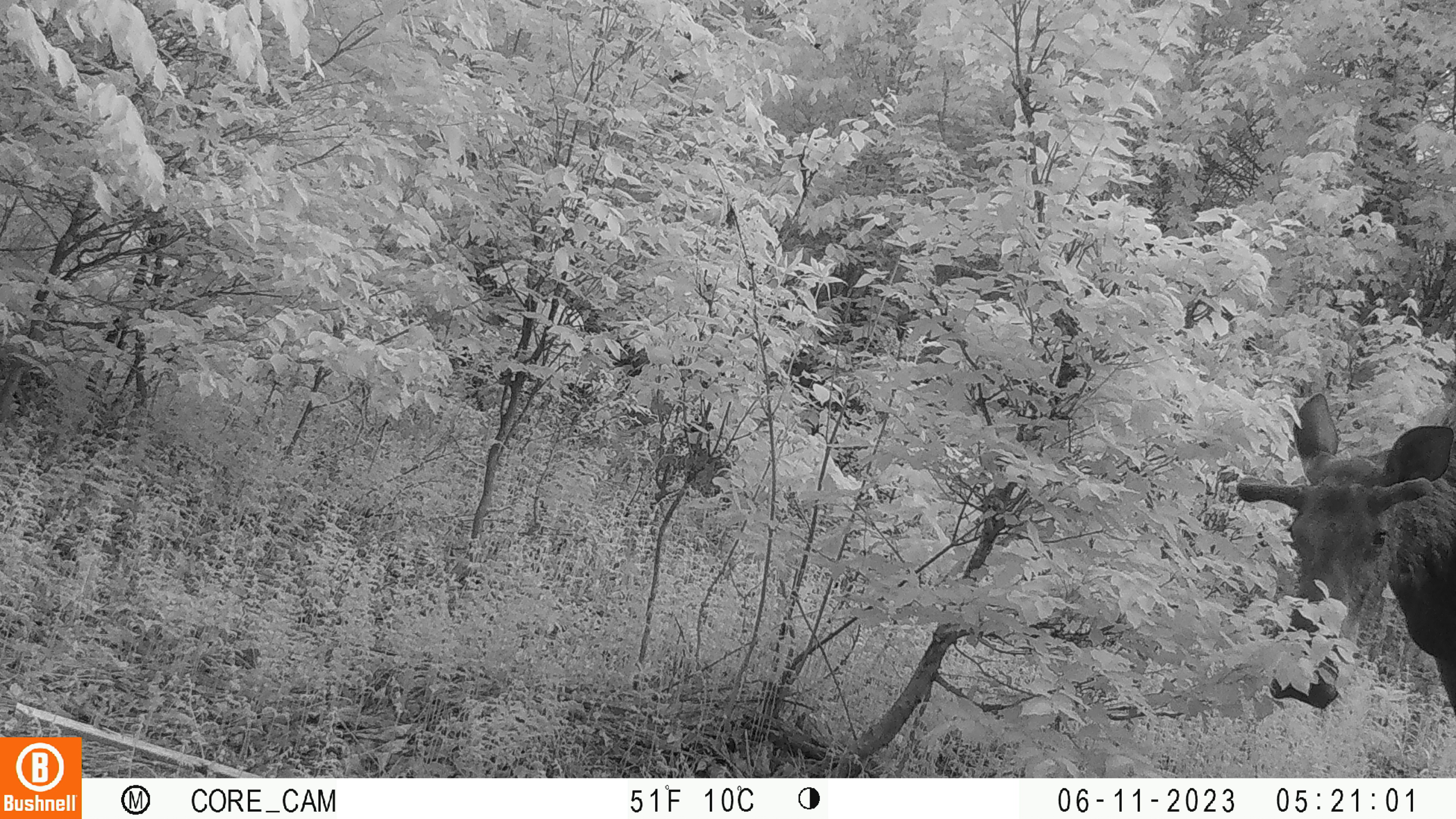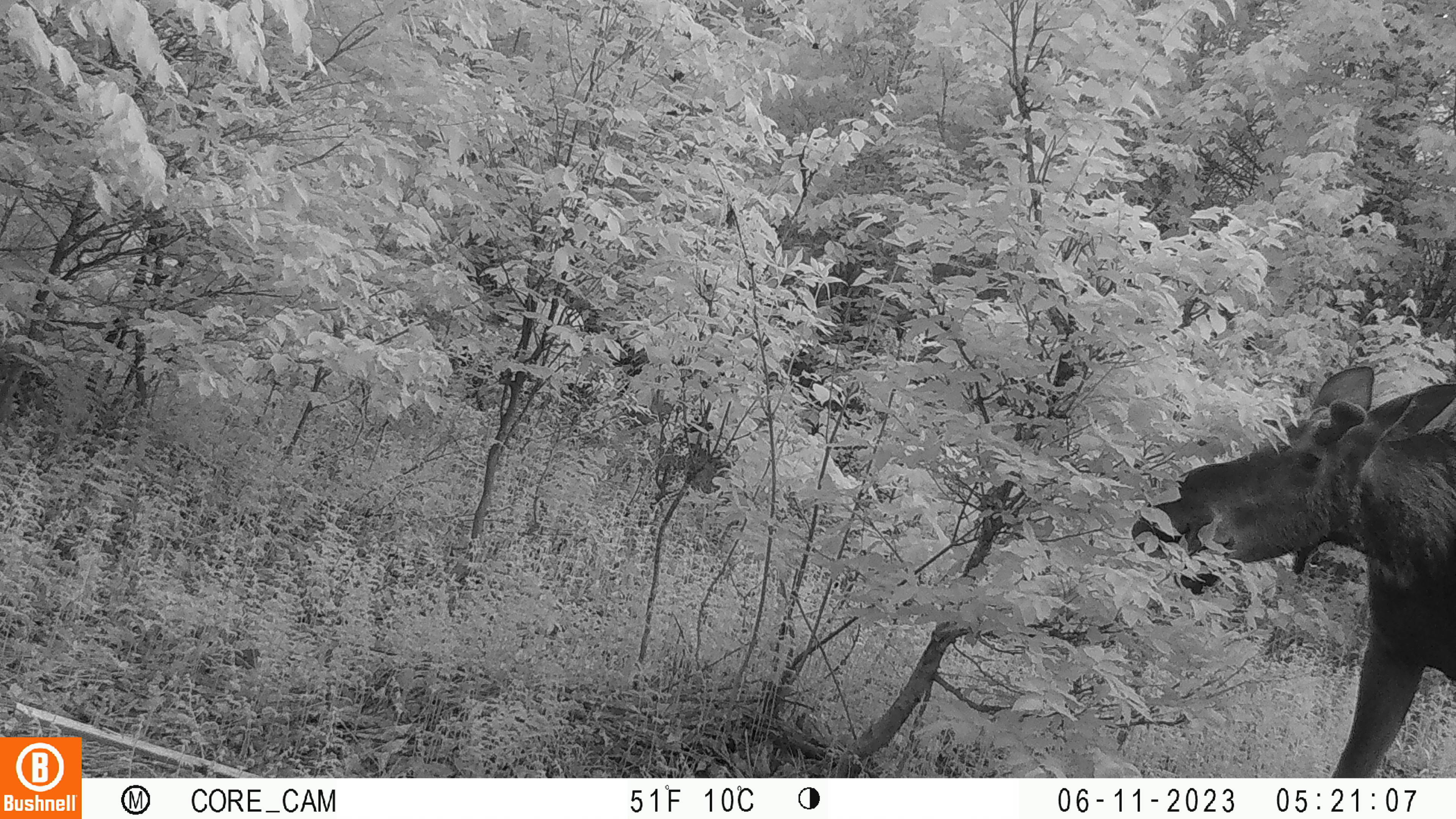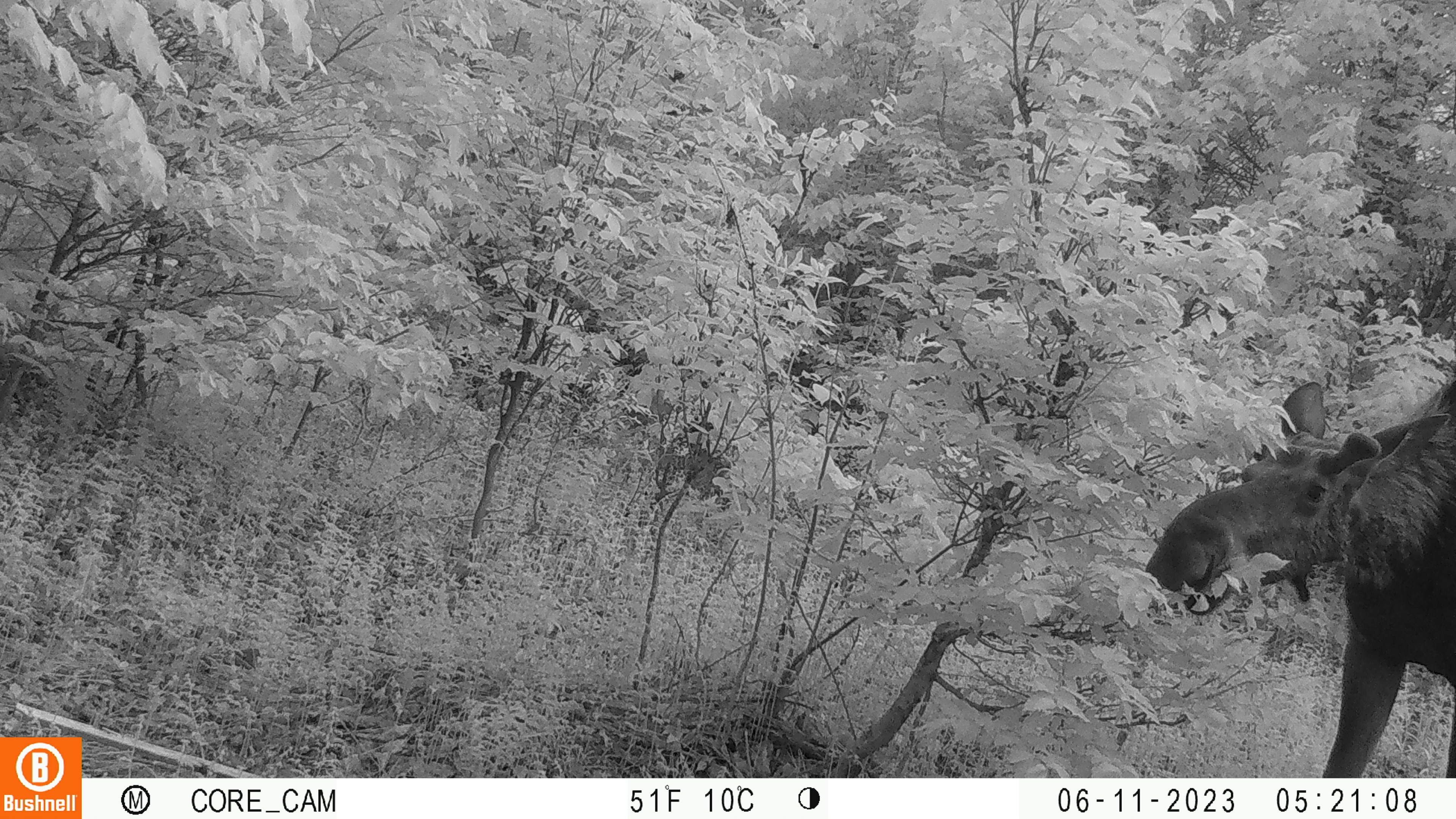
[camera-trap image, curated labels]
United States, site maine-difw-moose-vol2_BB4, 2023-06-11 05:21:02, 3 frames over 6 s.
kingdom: Animalia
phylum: Chordata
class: Mammalia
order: Artiodactyla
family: Cervidae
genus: Alces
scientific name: Alces alces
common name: moose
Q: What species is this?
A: Moose (Alces alces).